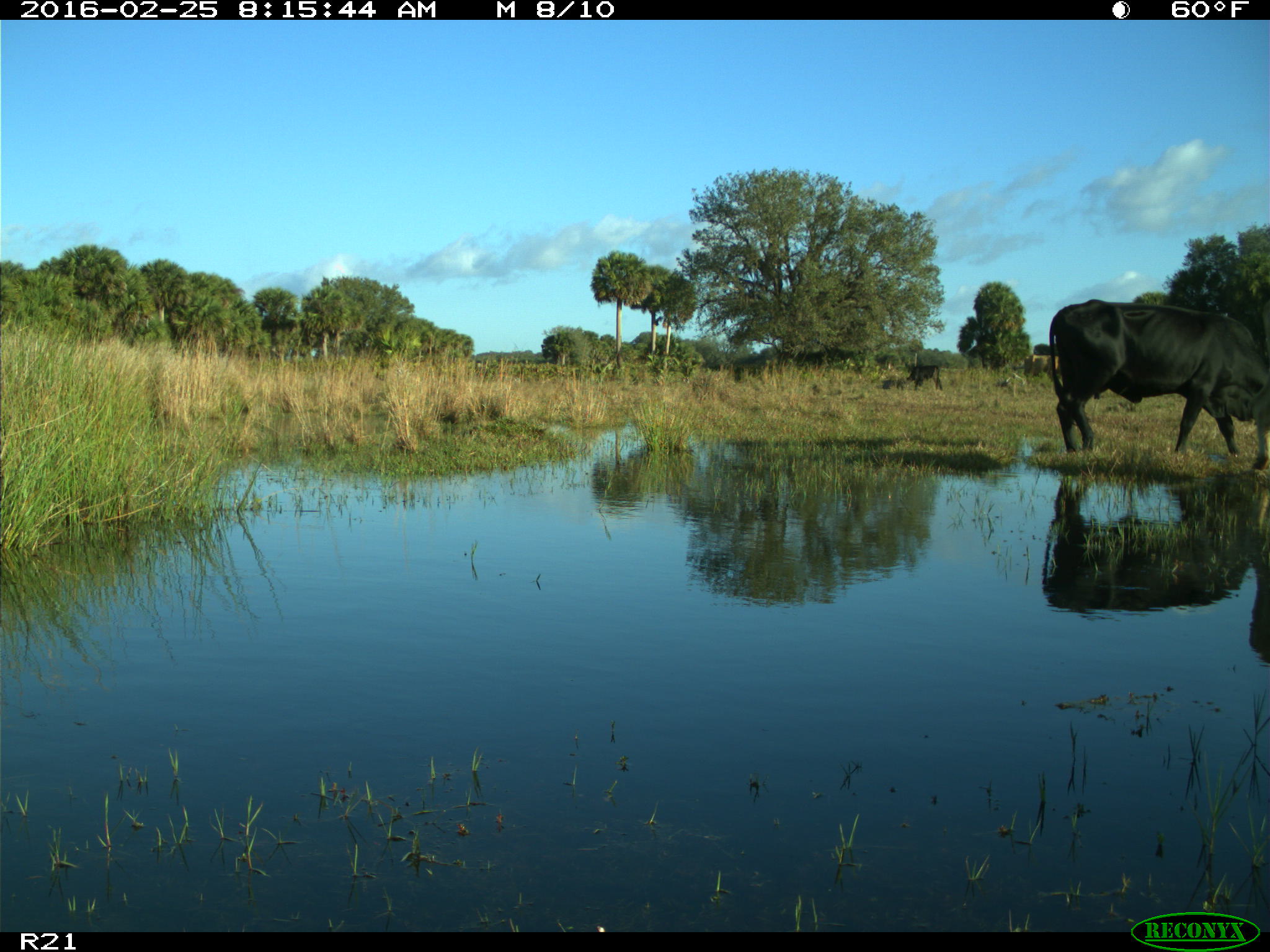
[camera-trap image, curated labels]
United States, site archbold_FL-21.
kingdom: Animalia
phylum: Chordata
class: Mammalia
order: Artiodactyla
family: Bovidae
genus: Bos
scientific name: Bos taurus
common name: domestic cow